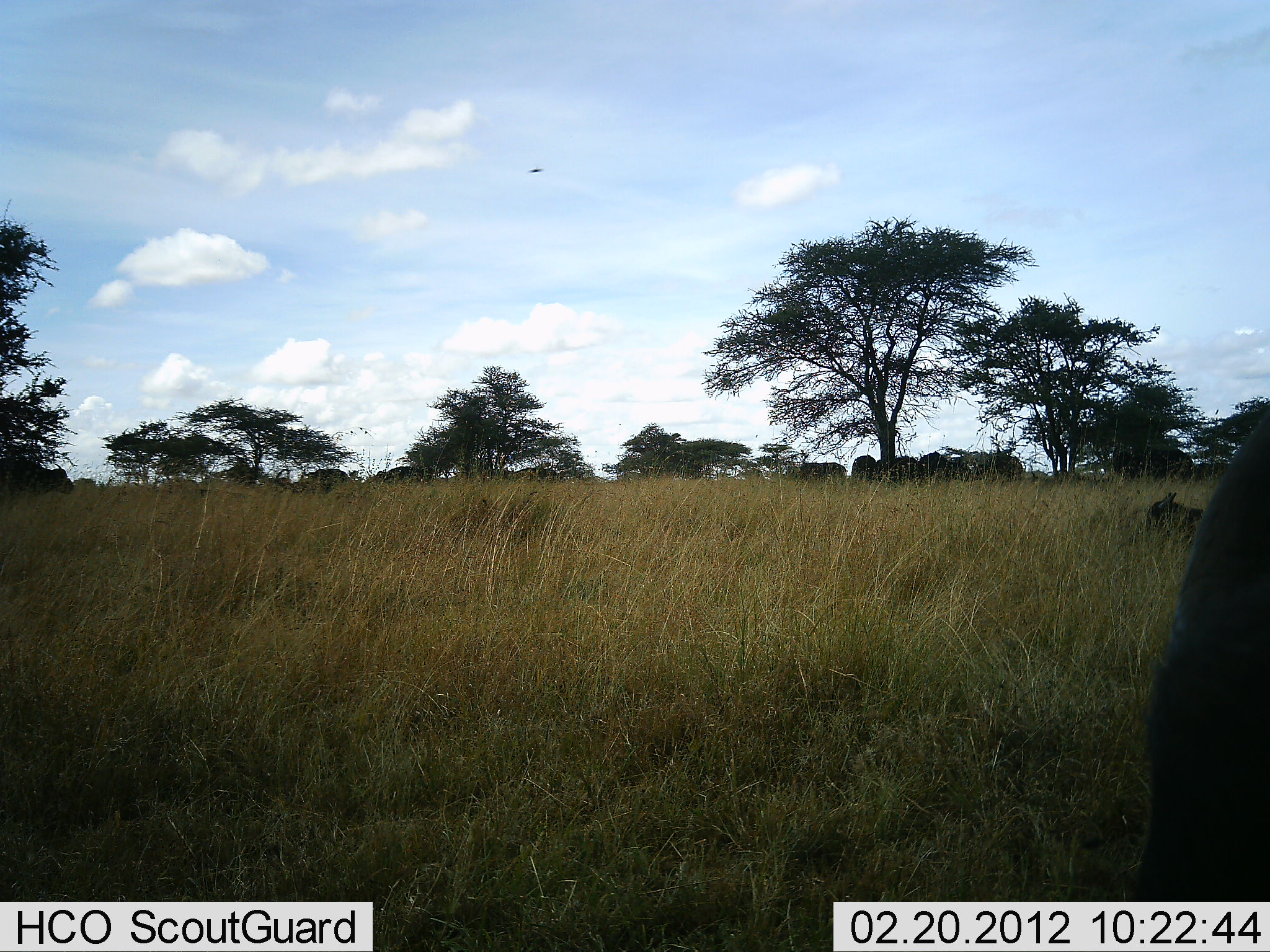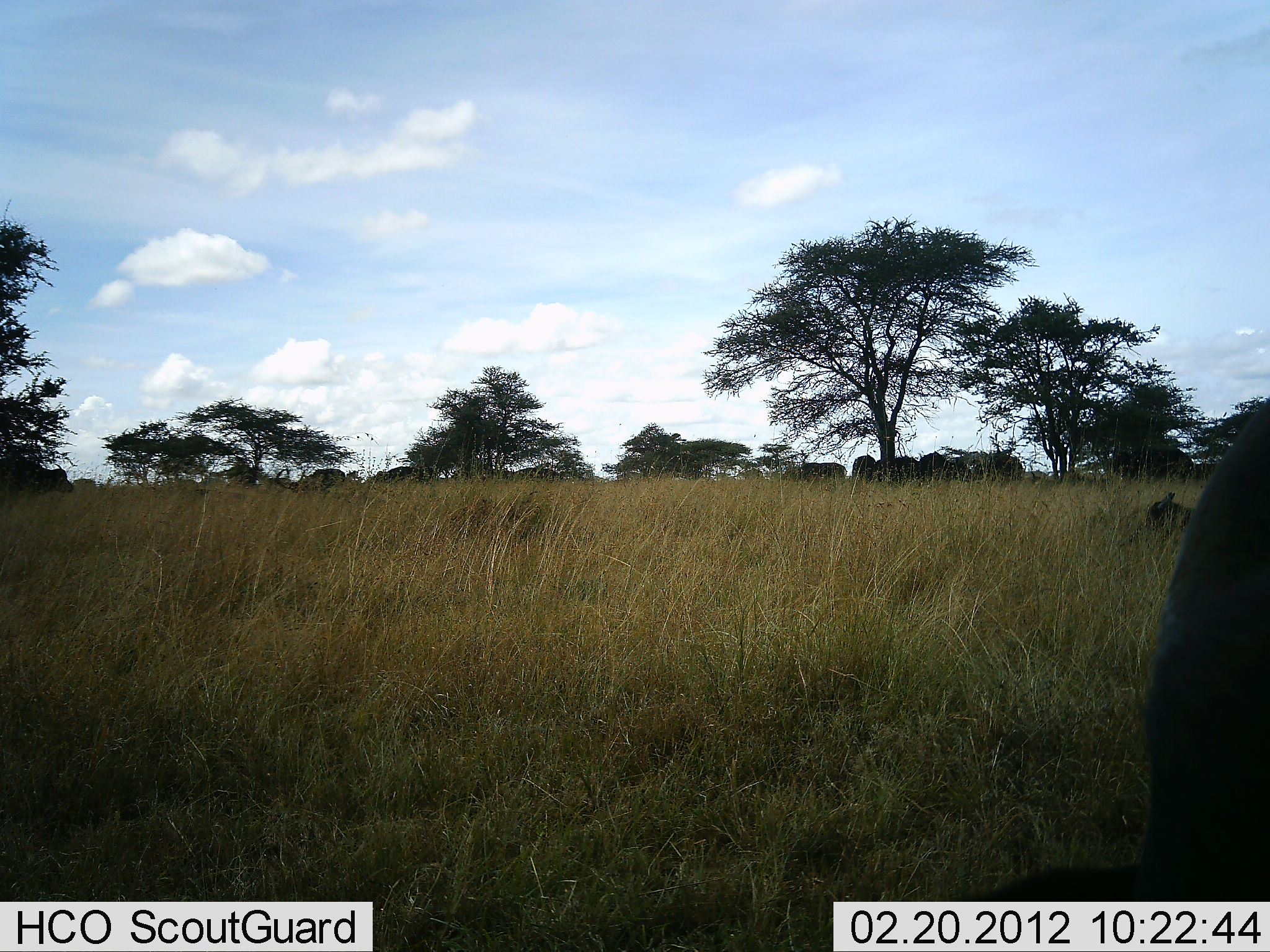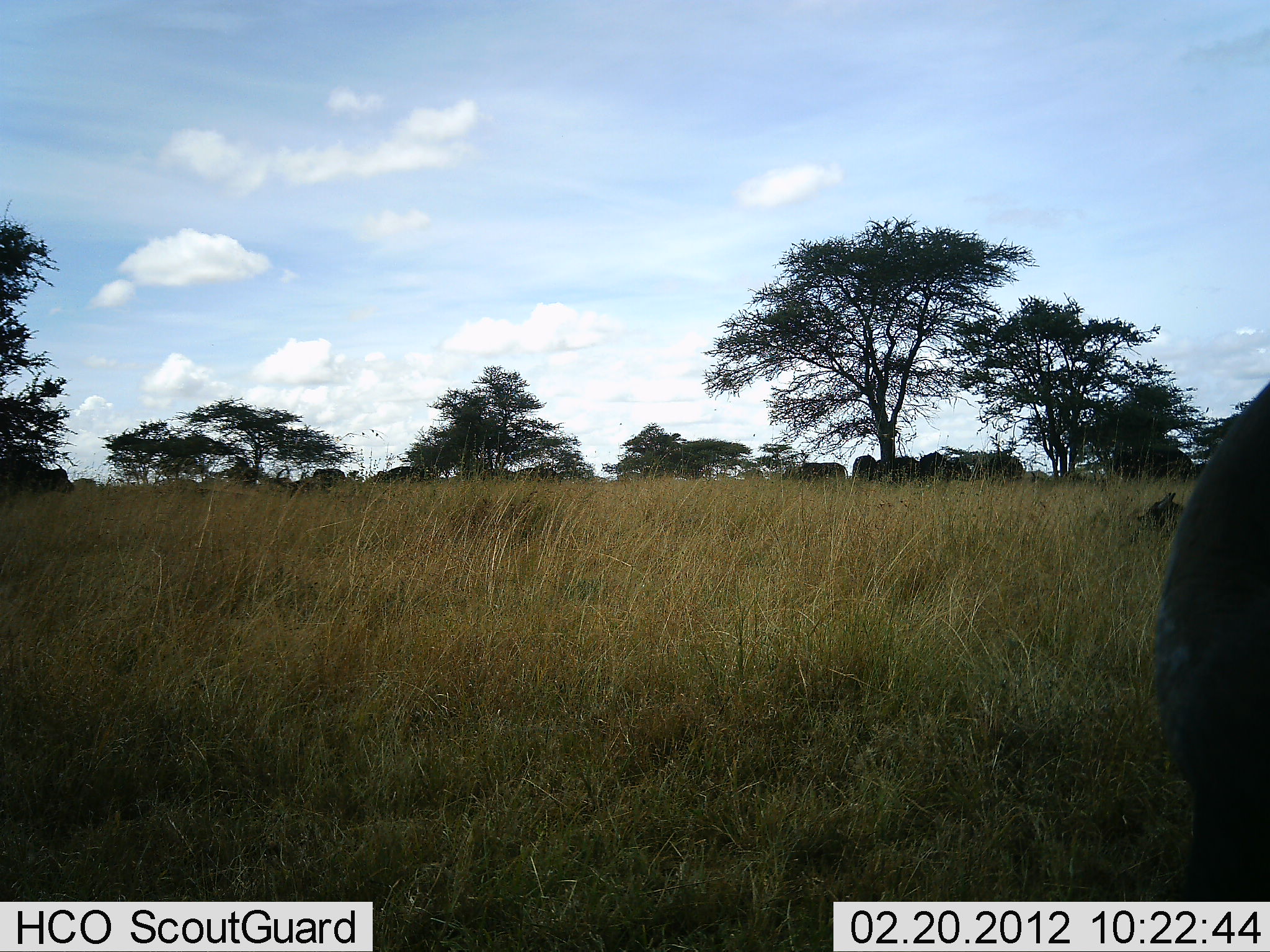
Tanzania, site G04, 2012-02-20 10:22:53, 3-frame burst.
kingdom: Animalia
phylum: Chordata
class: Mammalia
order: Artiodactyla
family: Bovidae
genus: Connochaetes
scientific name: Connochaetes taurinus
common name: blue wildebeest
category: wildebeest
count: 10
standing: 86%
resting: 43%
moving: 14%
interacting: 0%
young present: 0%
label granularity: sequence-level